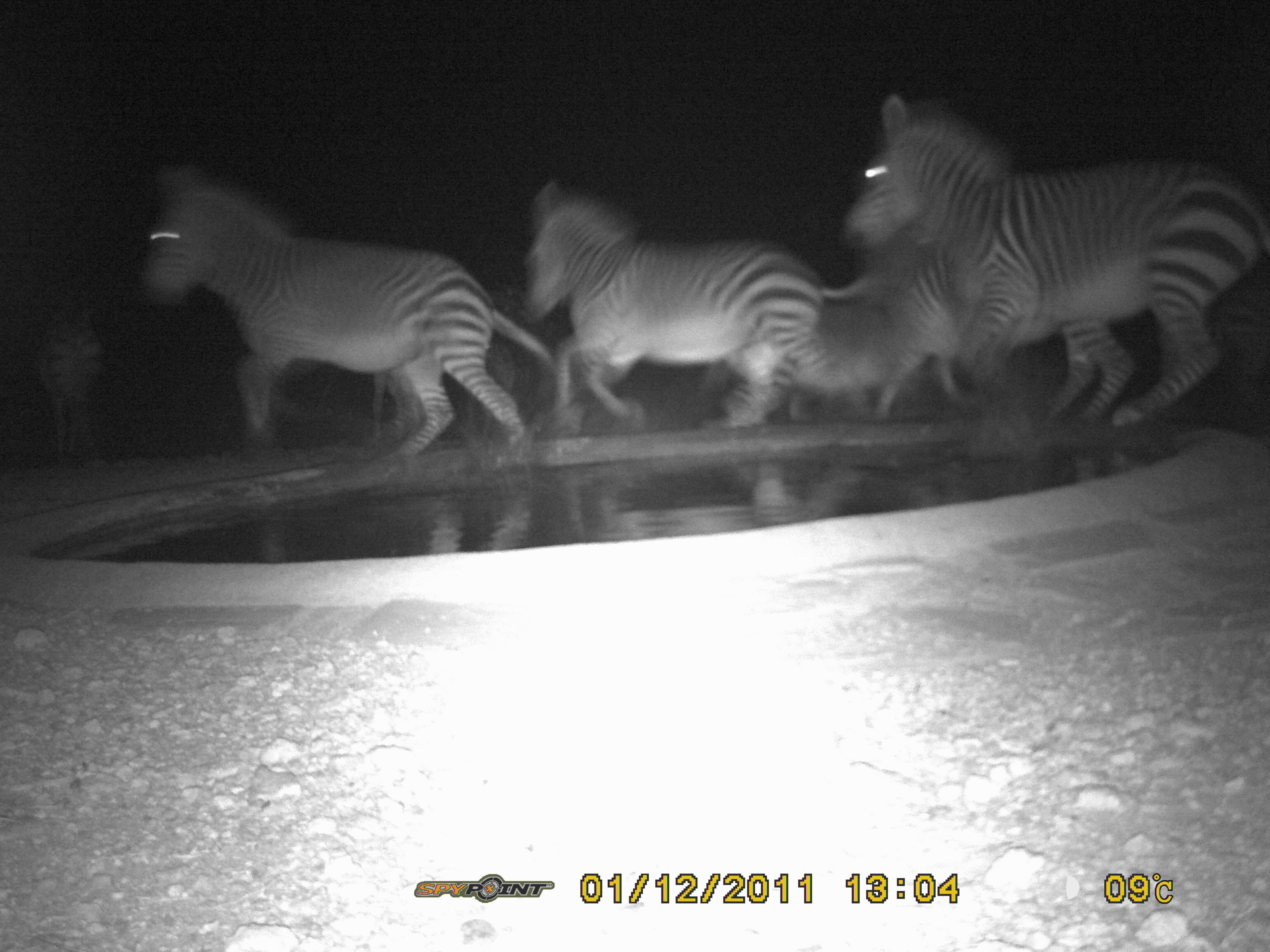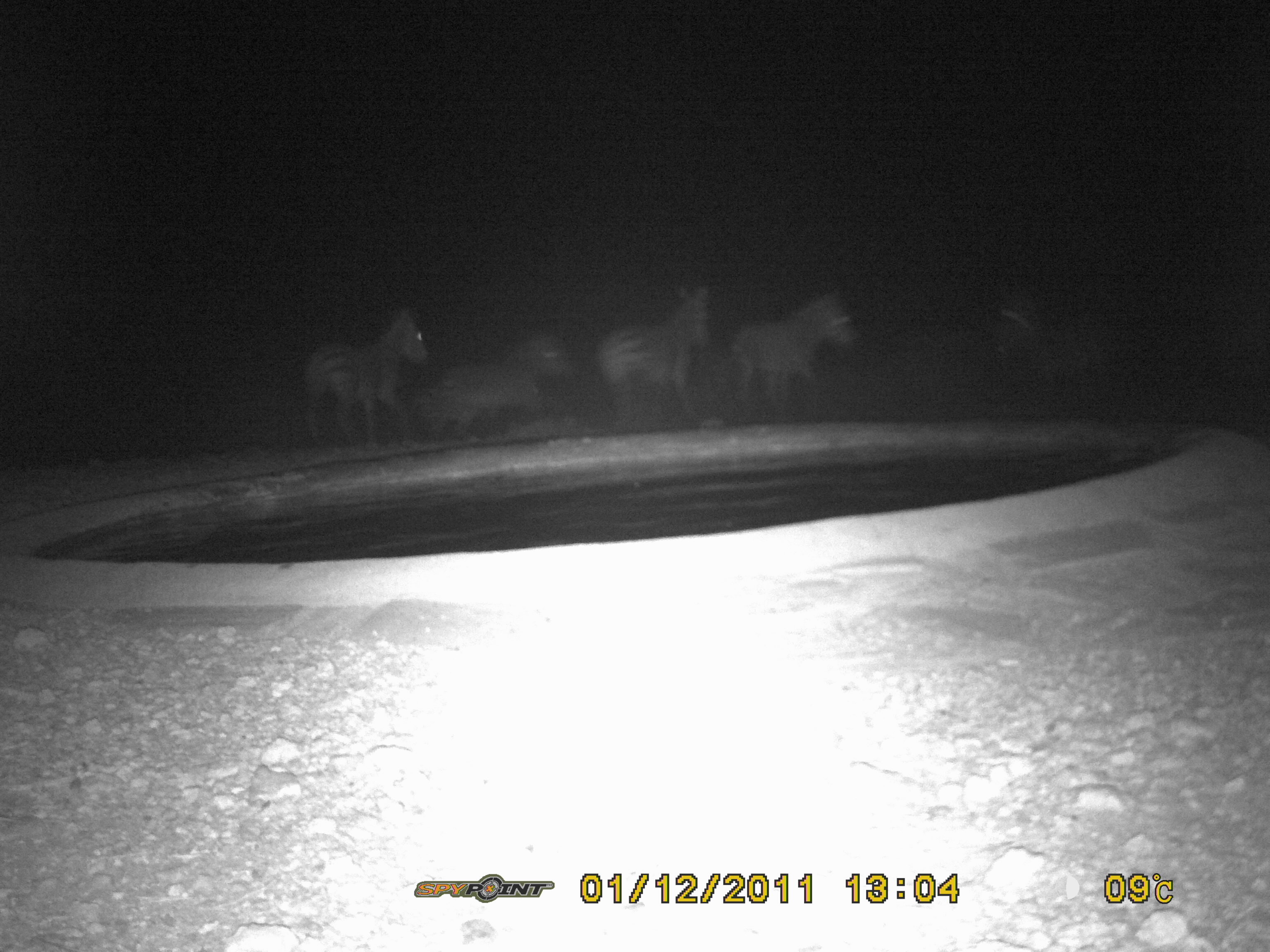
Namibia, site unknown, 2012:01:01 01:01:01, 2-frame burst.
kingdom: Animalia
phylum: Chordata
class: Mammalia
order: Perissodactyla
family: Equidae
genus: Equus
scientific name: Equus zebra hartmannae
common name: hartmann's mountain zebra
Equus zebra hartmannae (hartmann's mountain zebra).